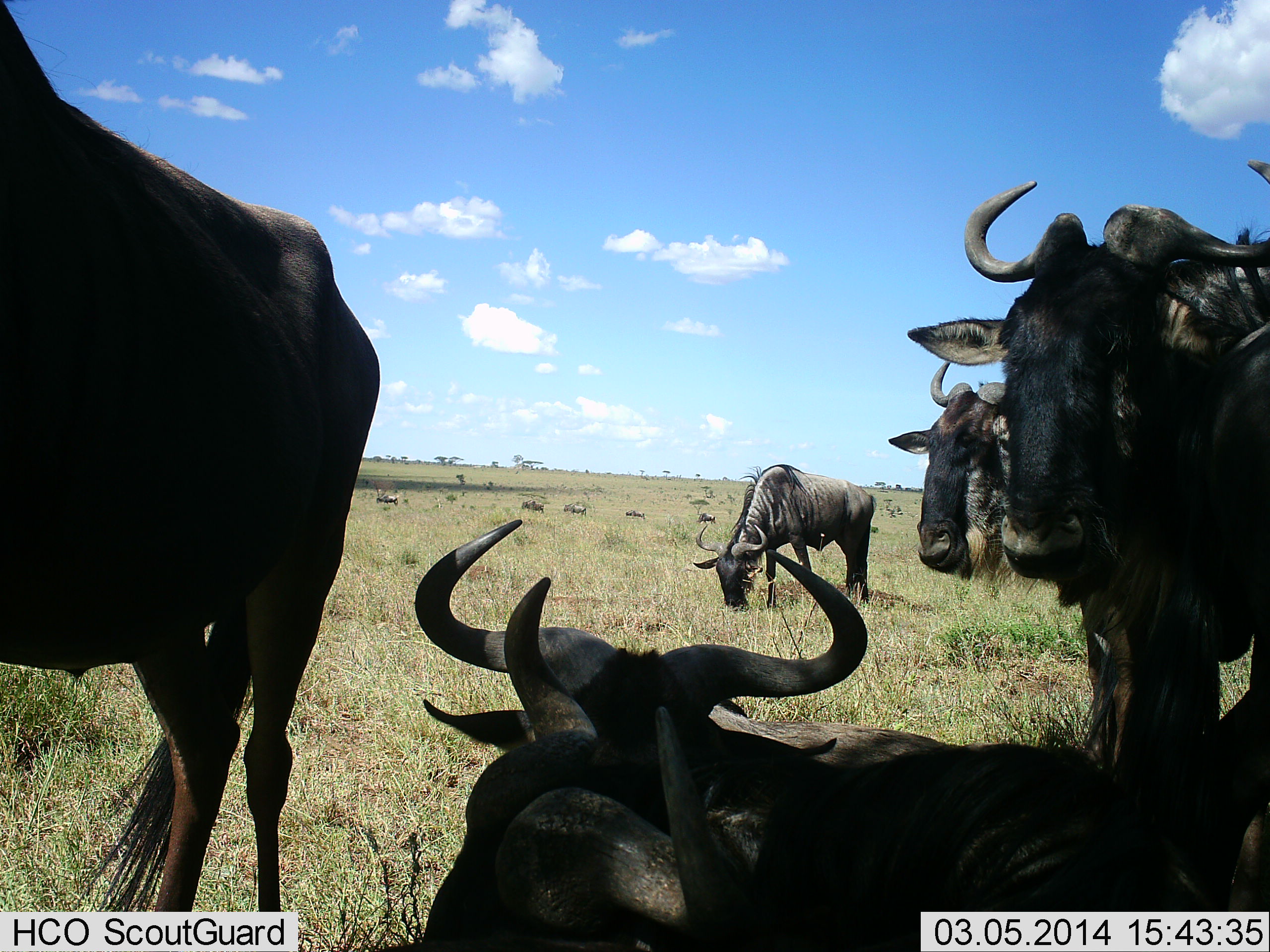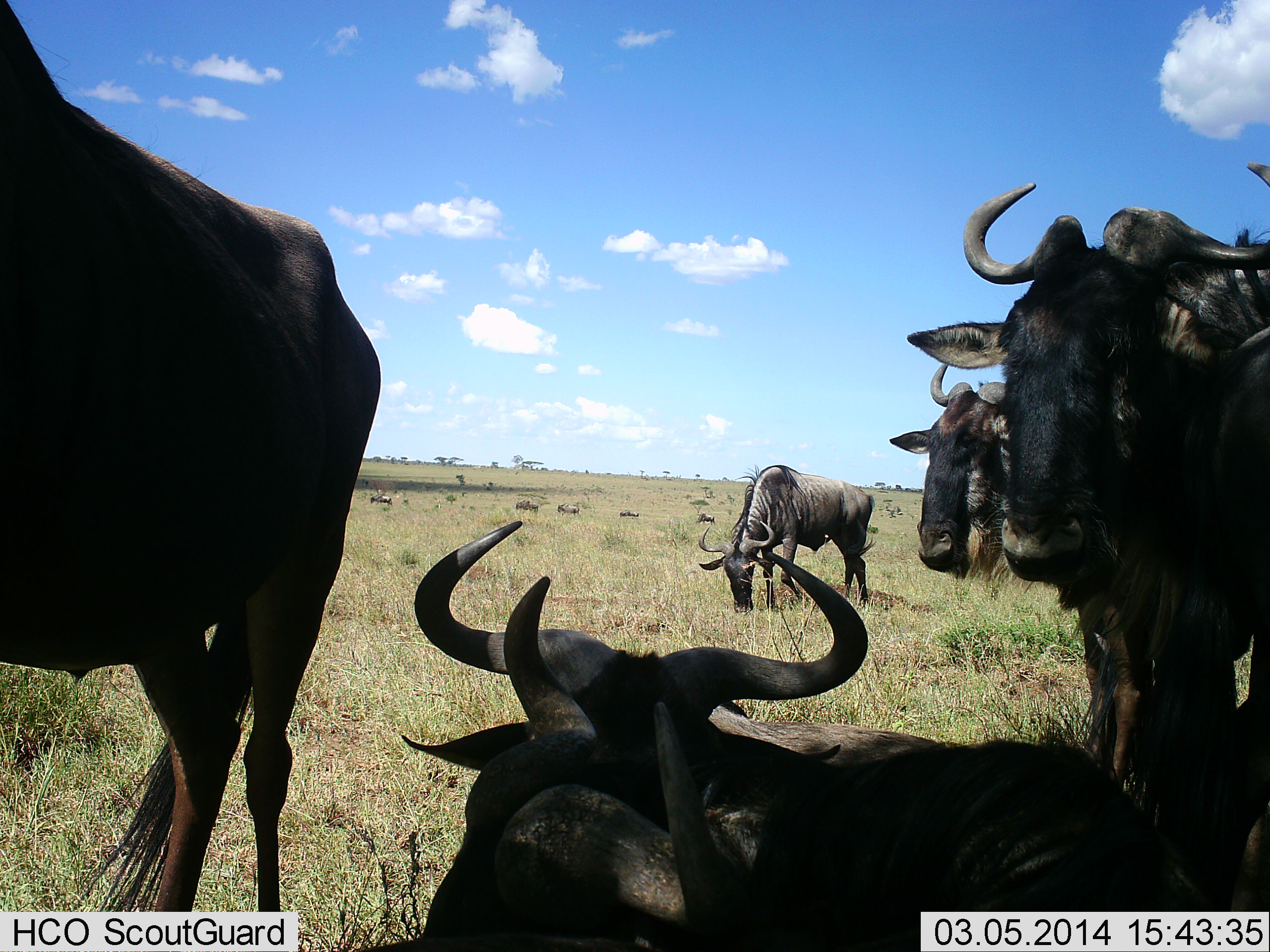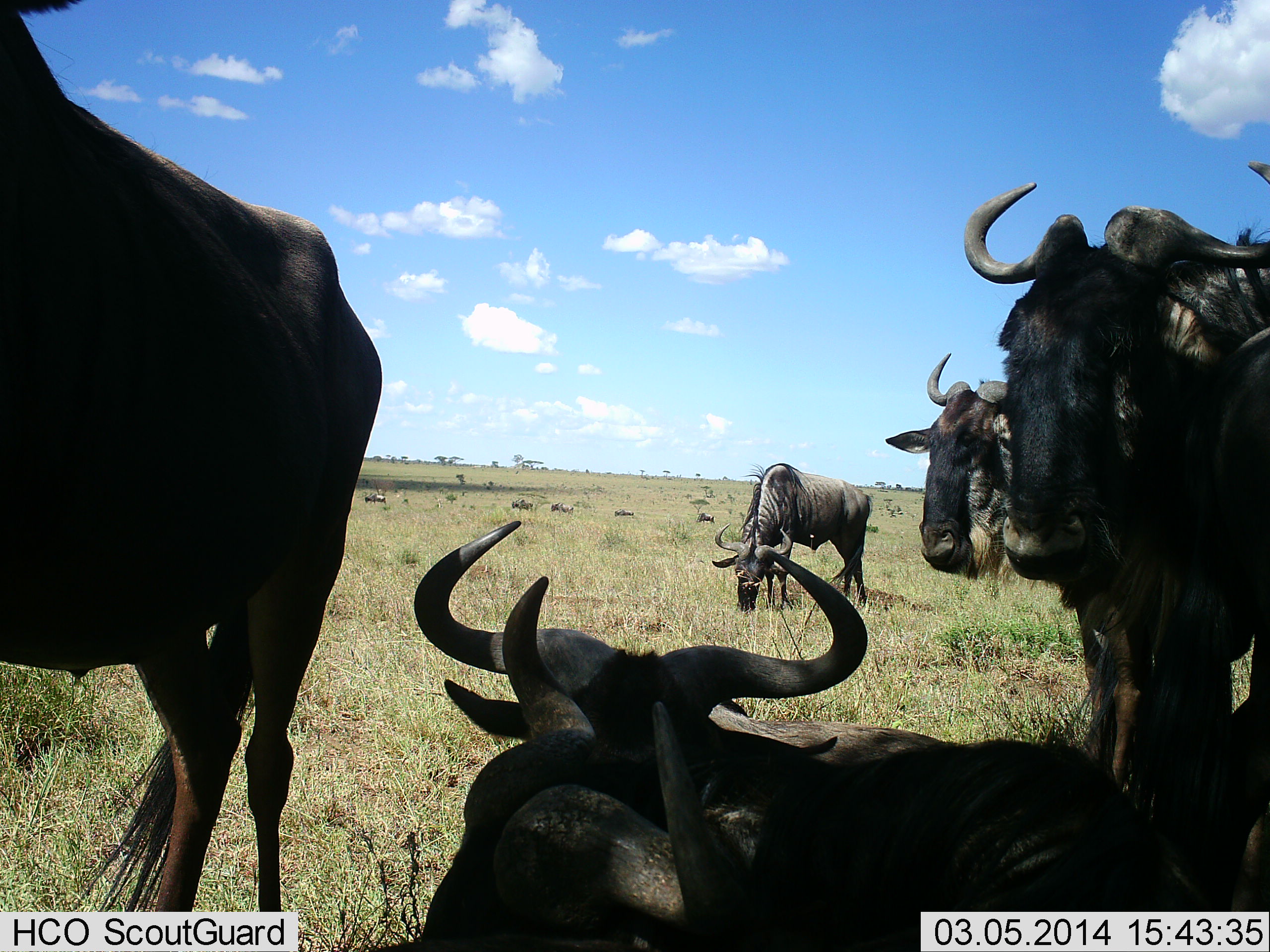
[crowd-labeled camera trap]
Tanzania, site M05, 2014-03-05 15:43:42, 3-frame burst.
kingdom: Animalia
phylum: Chordata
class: Mammalia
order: Artiodactyla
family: Bovidae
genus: Connochaetes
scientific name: Connochaetes taurinus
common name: blue wildebeest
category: wildebeest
Wildebeest (blue wildebeest) (Connochaetes taurinus), count 11-50. Behavior (volunteer vote fractions): standing 80%, resting 100%, moving 40%, interacting 0%. Young present (vote fraction): 0%. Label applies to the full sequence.